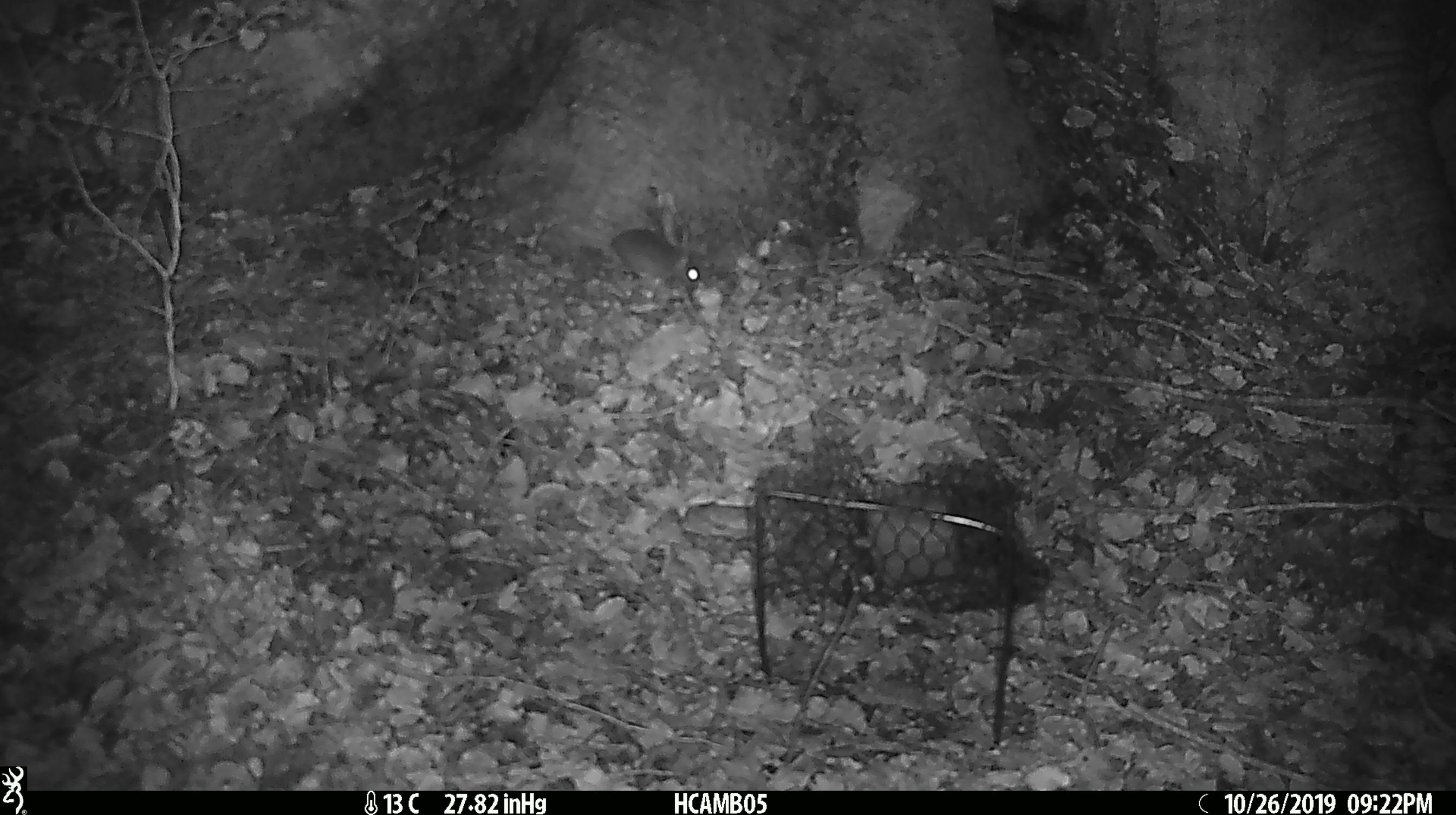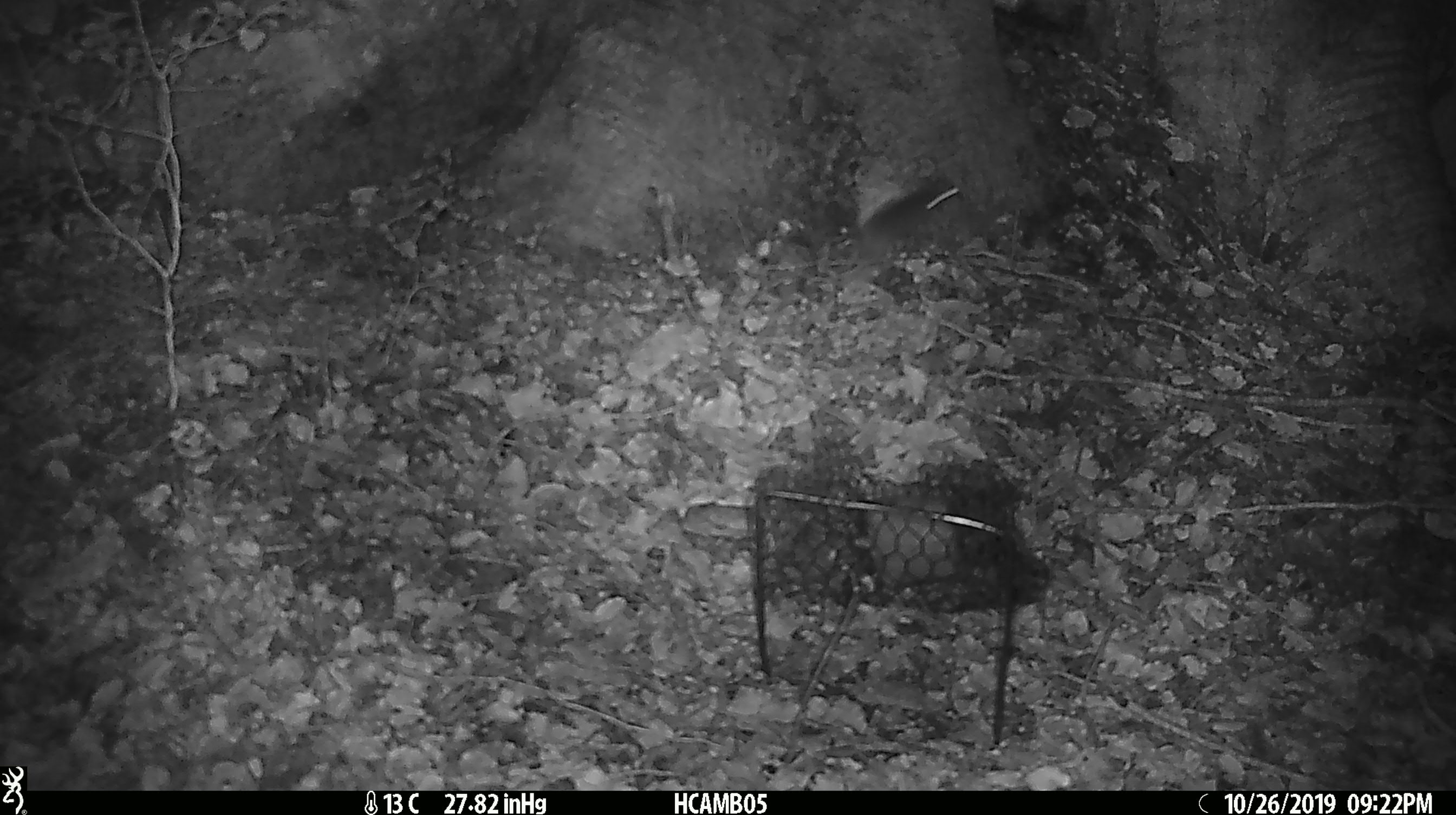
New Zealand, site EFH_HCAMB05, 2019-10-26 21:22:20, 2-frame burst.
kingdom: Animalia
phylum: Chordata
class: Mammalia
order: Rodentia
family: Muridae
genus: Mus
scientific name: Mus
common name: mouse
Mouse (Mus).